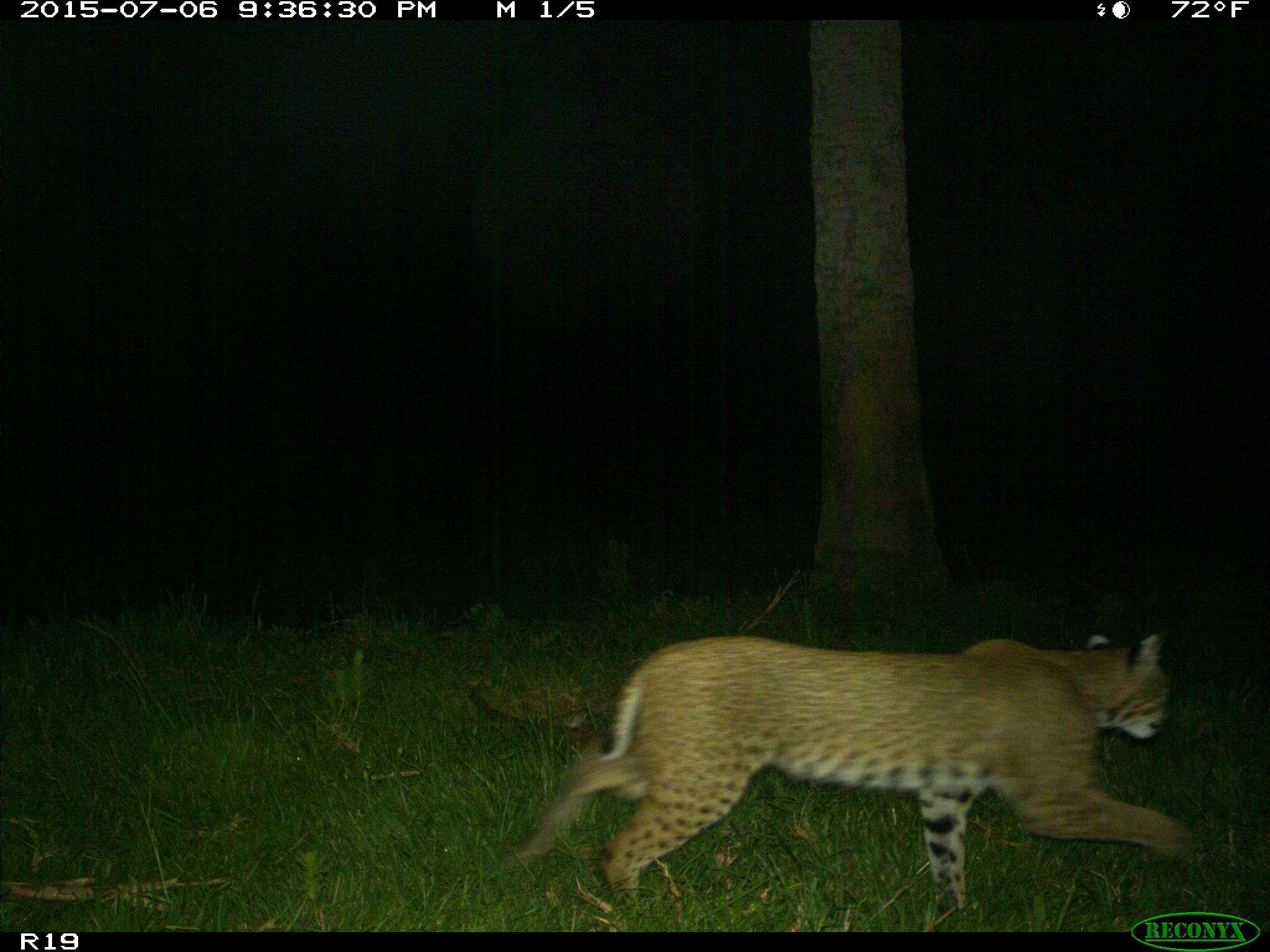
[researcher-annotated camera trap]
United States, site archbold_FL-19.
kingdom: Animalia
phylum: Chordata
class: Mammalia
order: Carnivora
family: Felidae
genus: Lynx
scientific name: Lynx rufus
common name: bobcat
Lynx rufus (bobcat).